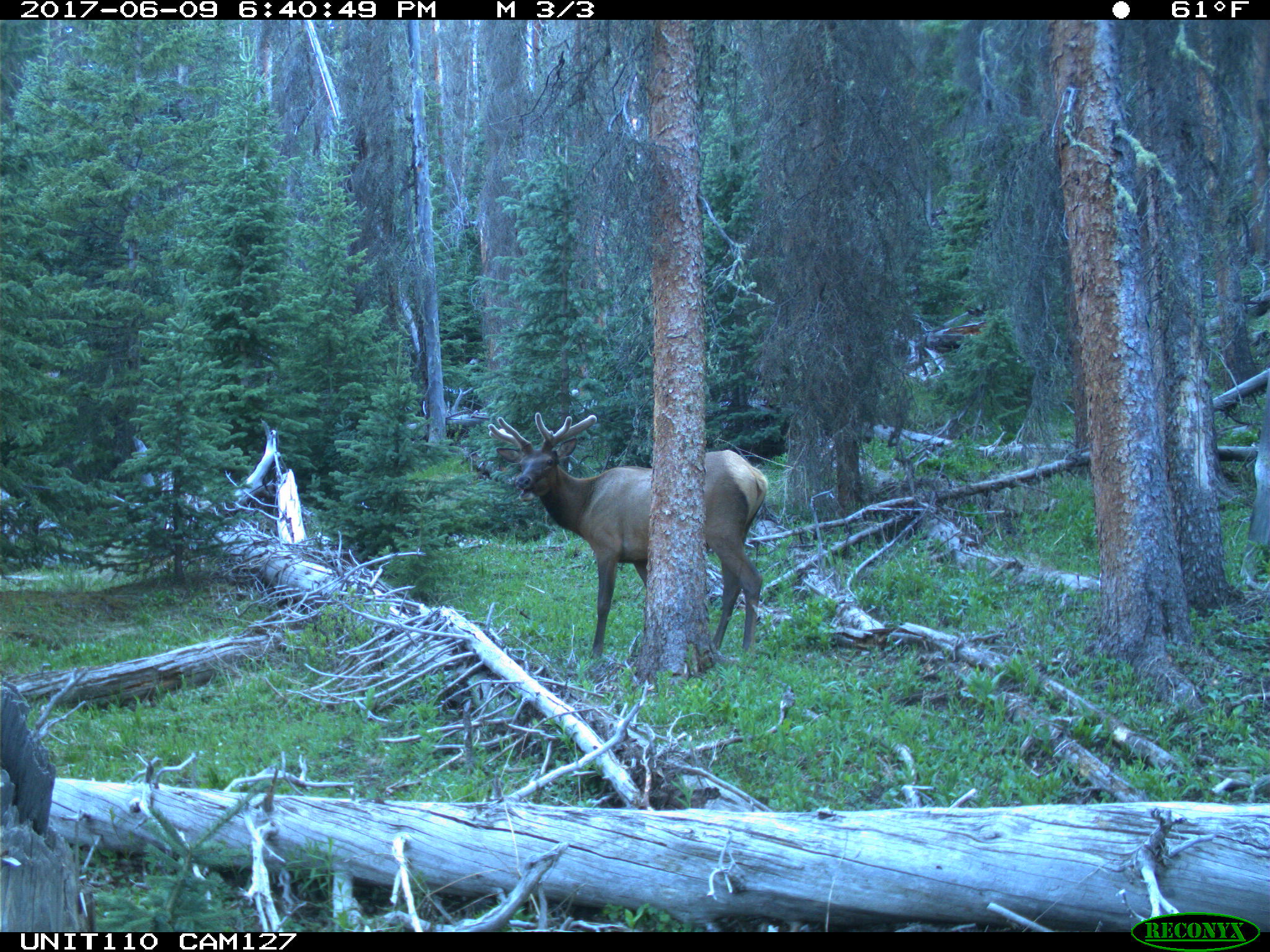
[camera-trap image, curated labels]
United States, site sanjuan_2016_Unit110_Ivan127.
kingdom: Animalia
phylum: Chordata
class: Mammalia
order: Artiodactyla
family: Cervidae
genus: Cervus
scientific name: Cervus elaphus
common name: red deer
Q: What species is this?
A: Cervus elaphus (red deer).